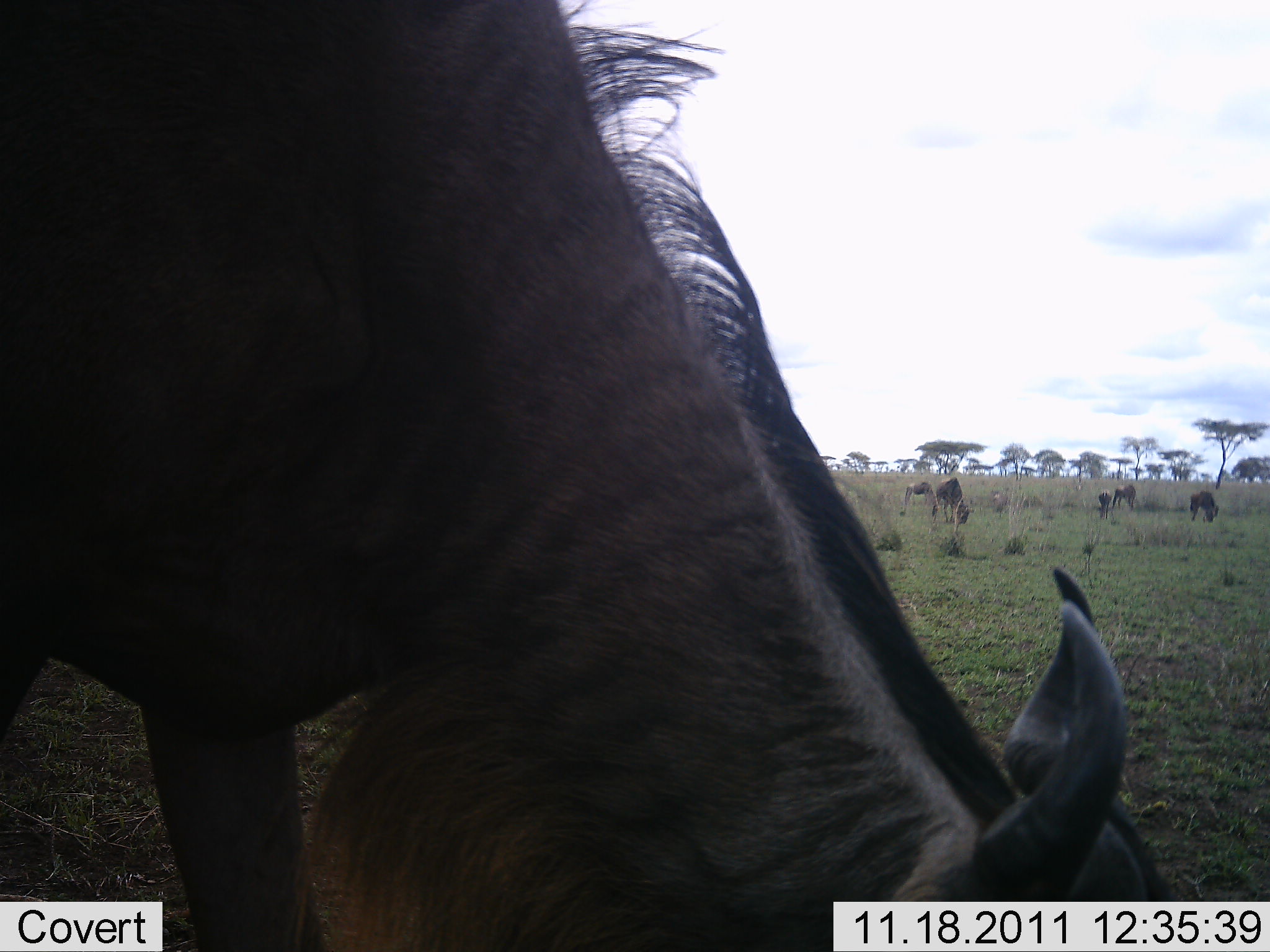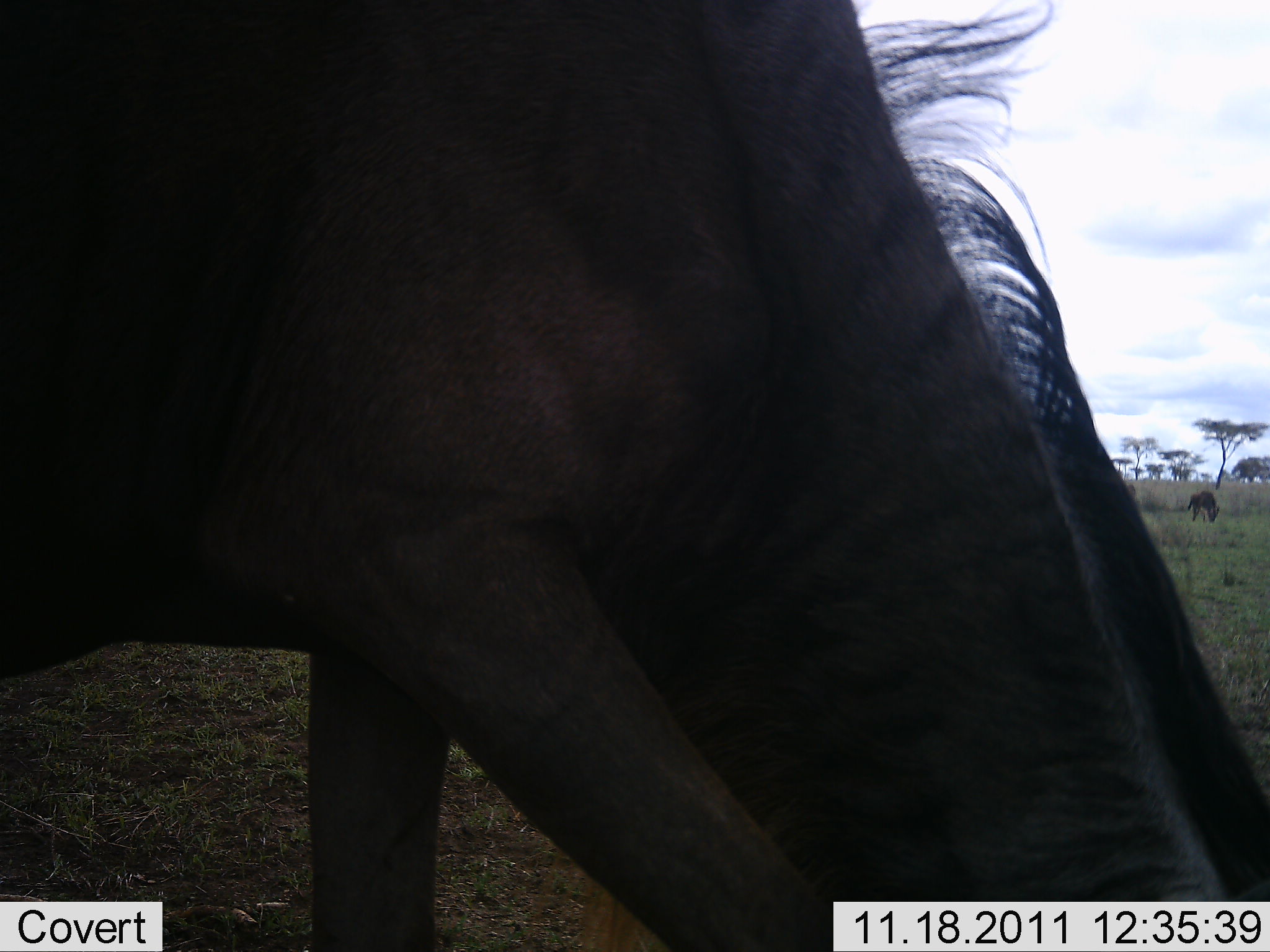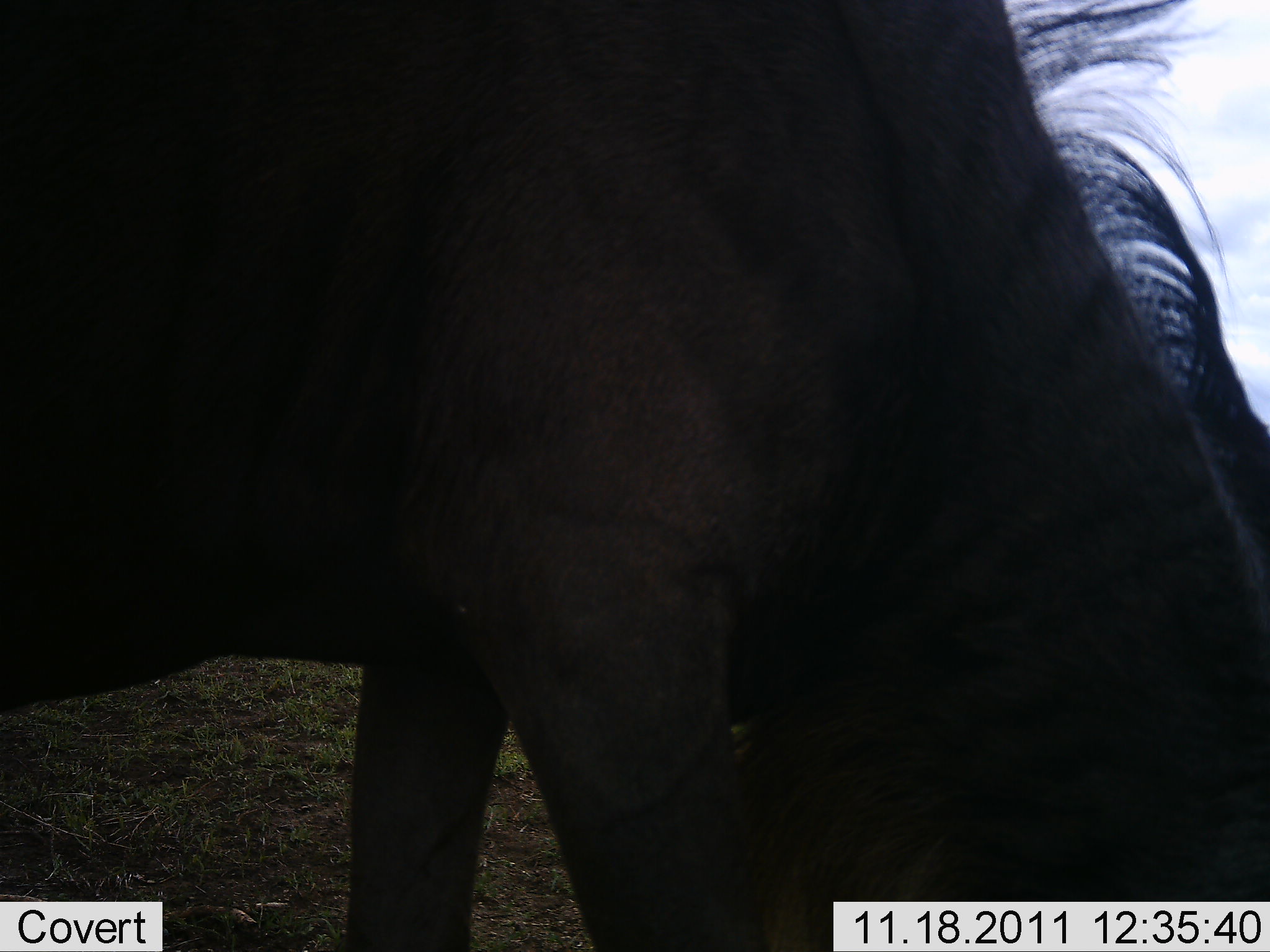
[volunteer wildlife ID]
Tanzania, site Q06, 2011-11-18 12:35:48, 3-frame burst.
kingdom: Animalia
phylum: Chordata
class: Mammalia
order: Artiodactyla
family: Bovidae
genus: Connochaetes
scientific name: Connochaetes taurinus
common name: blue wildebeest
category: wildebeest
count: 6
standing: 18%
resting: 0%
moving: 9%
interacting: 0%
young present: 18%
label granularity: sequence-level